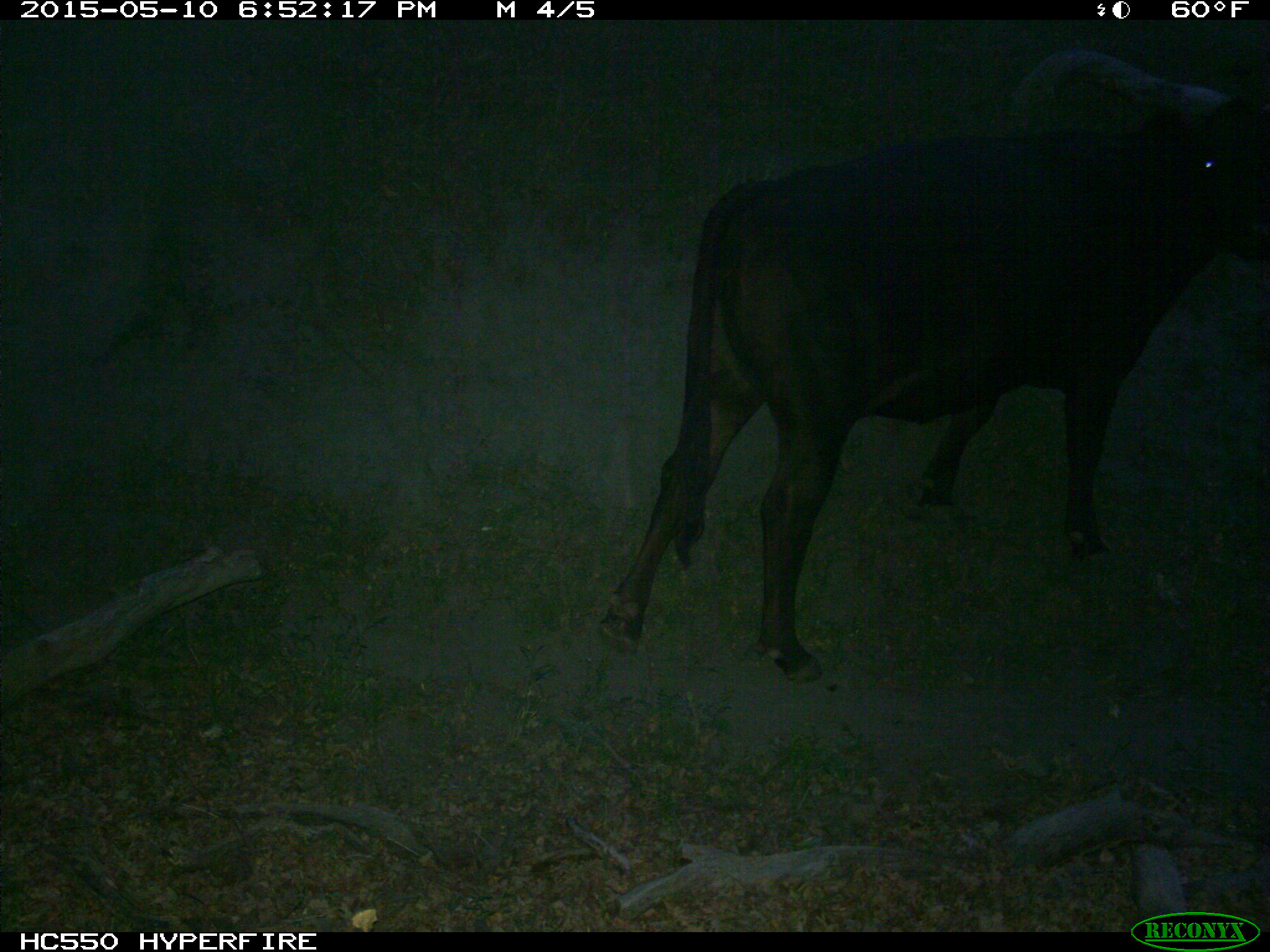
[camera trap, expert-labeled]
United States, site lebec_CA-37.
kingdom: Animalia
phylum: Chordata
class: Mammalia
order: Artiodactyla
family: Bovidae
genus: Bos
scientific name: Bos taurus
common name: domestic cow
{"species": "Bos taurus (domestic cow)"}